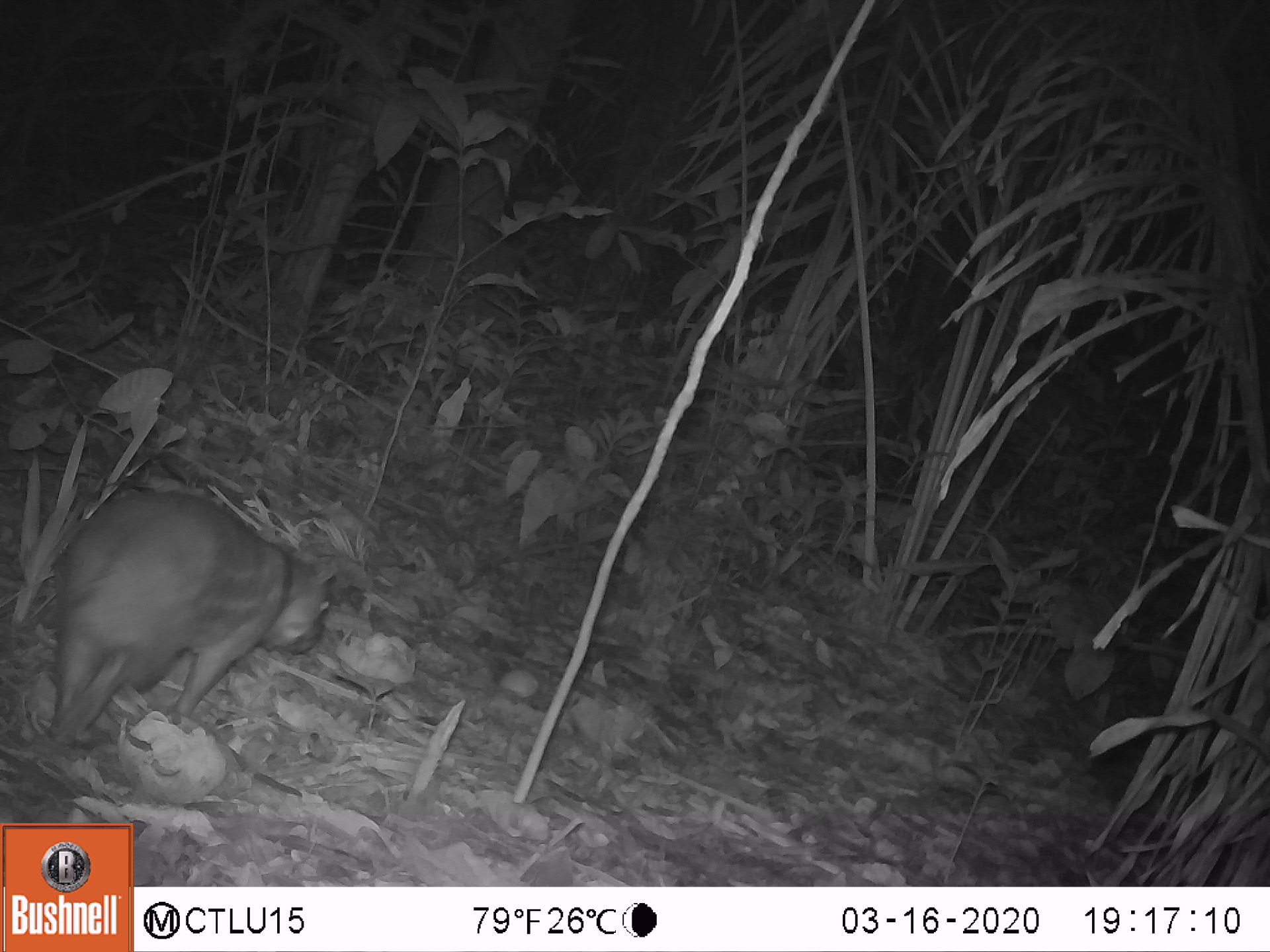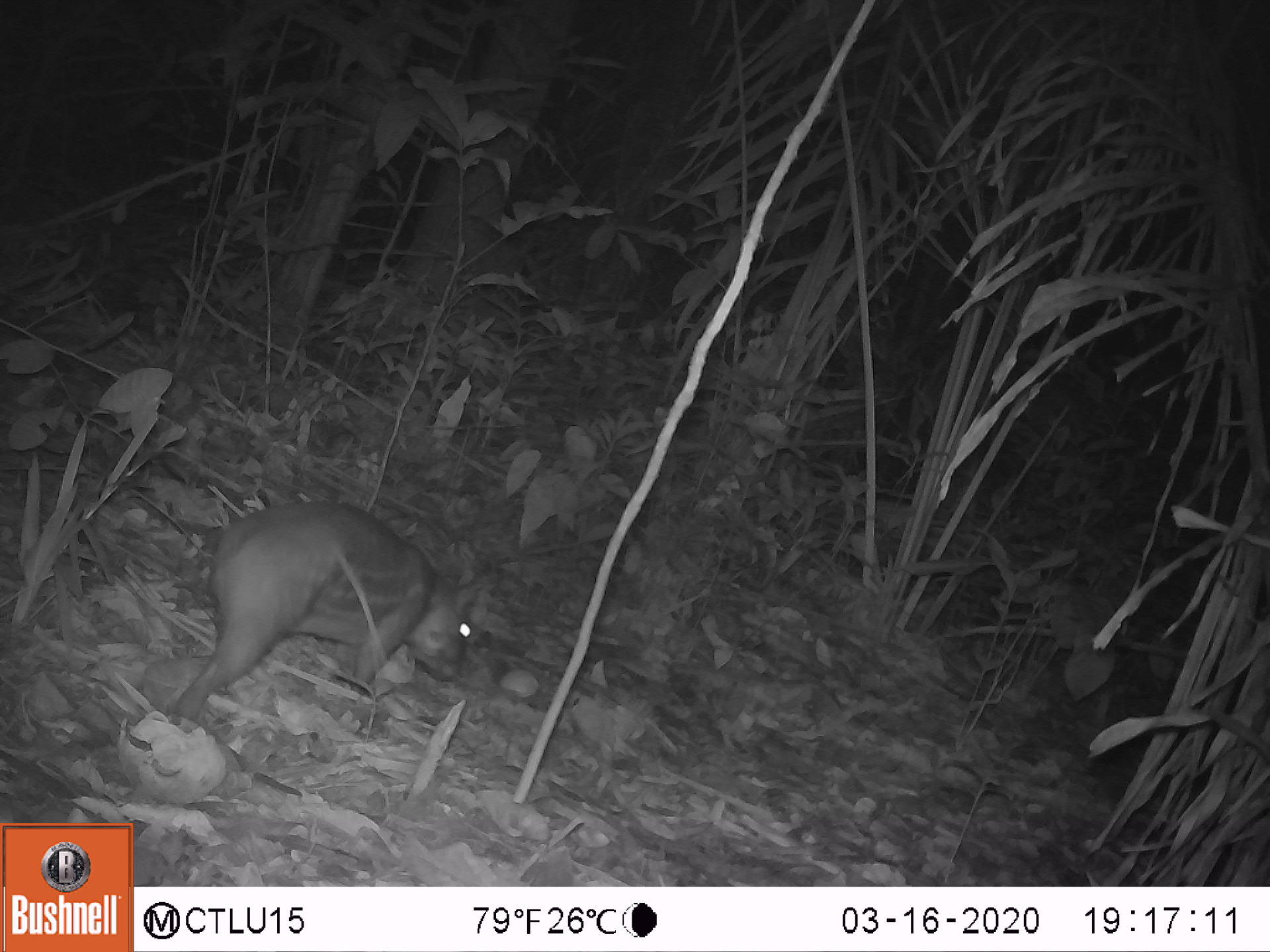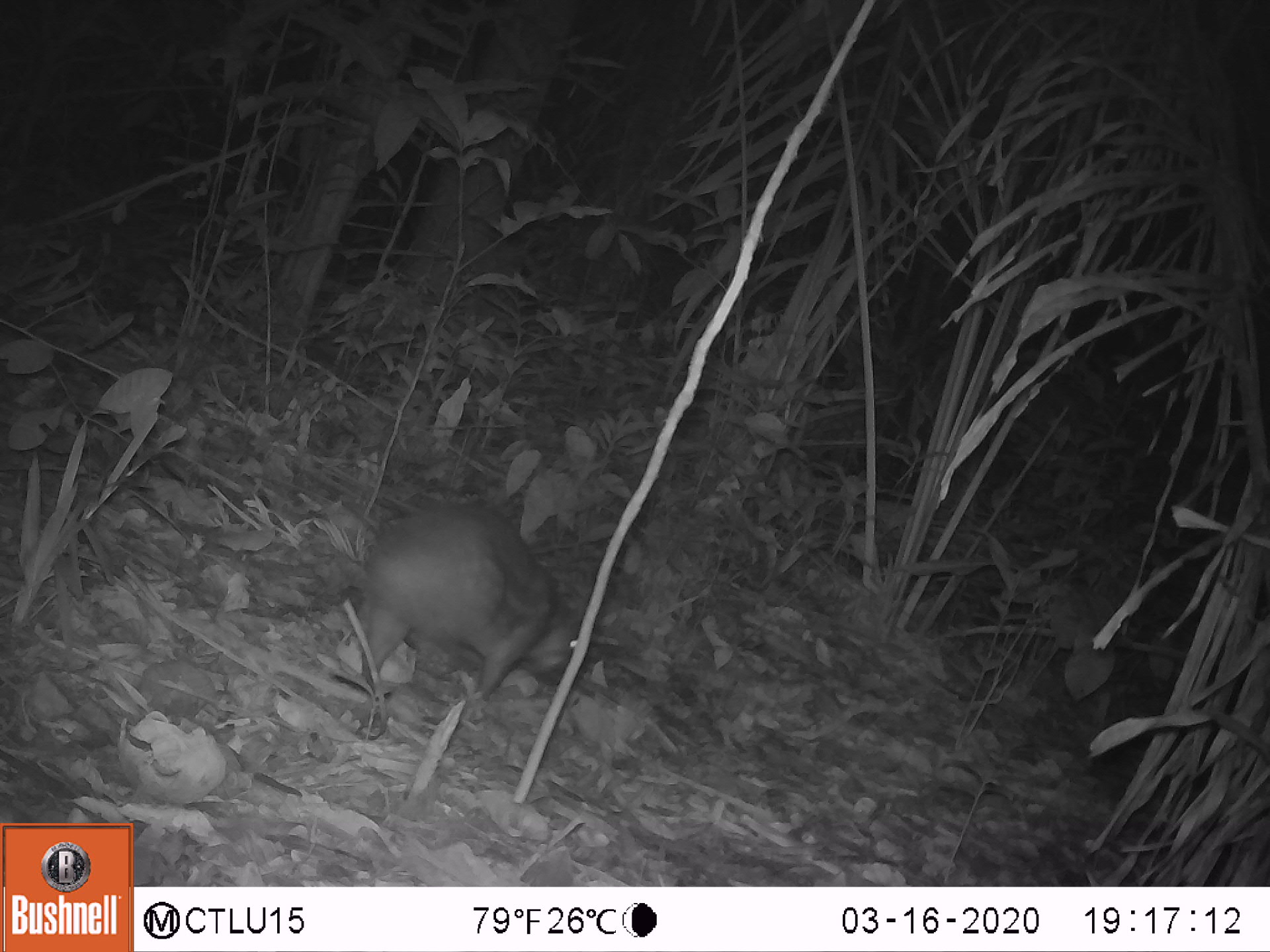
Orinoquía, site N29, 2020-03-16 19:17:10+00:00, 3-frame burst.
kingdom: Animalia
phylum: Chordata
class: Mammalia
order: Rodentia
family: Cuniculidae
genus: Cuniculus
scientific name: Cuniculus paca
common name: spotted paca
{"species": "spotted paca (Cuniculus paca)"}